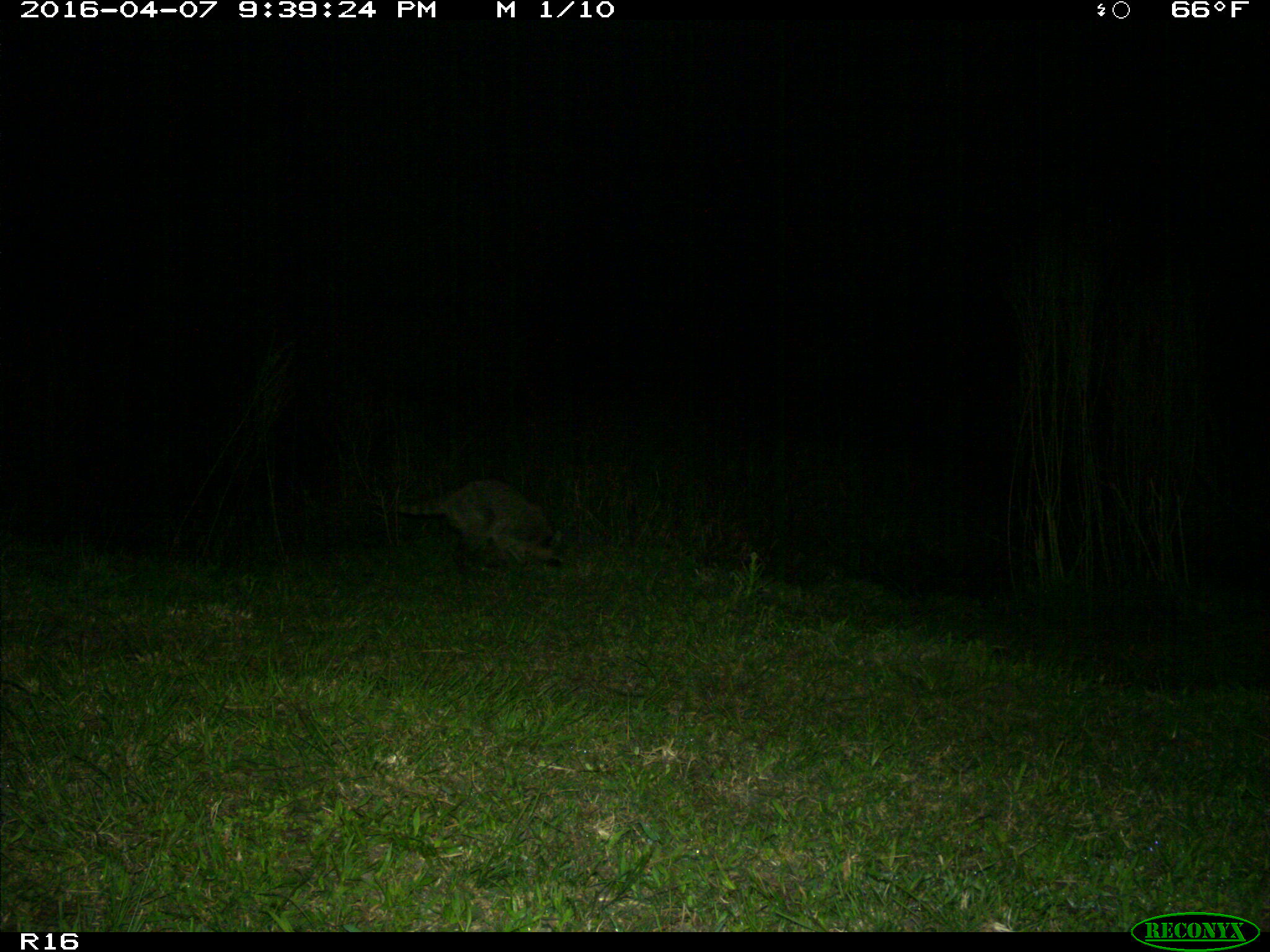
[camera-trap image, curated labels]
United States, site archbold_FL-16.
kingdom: Animalia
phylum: Chordata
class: Mammalia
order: Carnivora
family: Procyonidae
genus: Procyon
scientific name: Procyon lotor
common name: common raccoon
Procyon lotor (common raccoon).